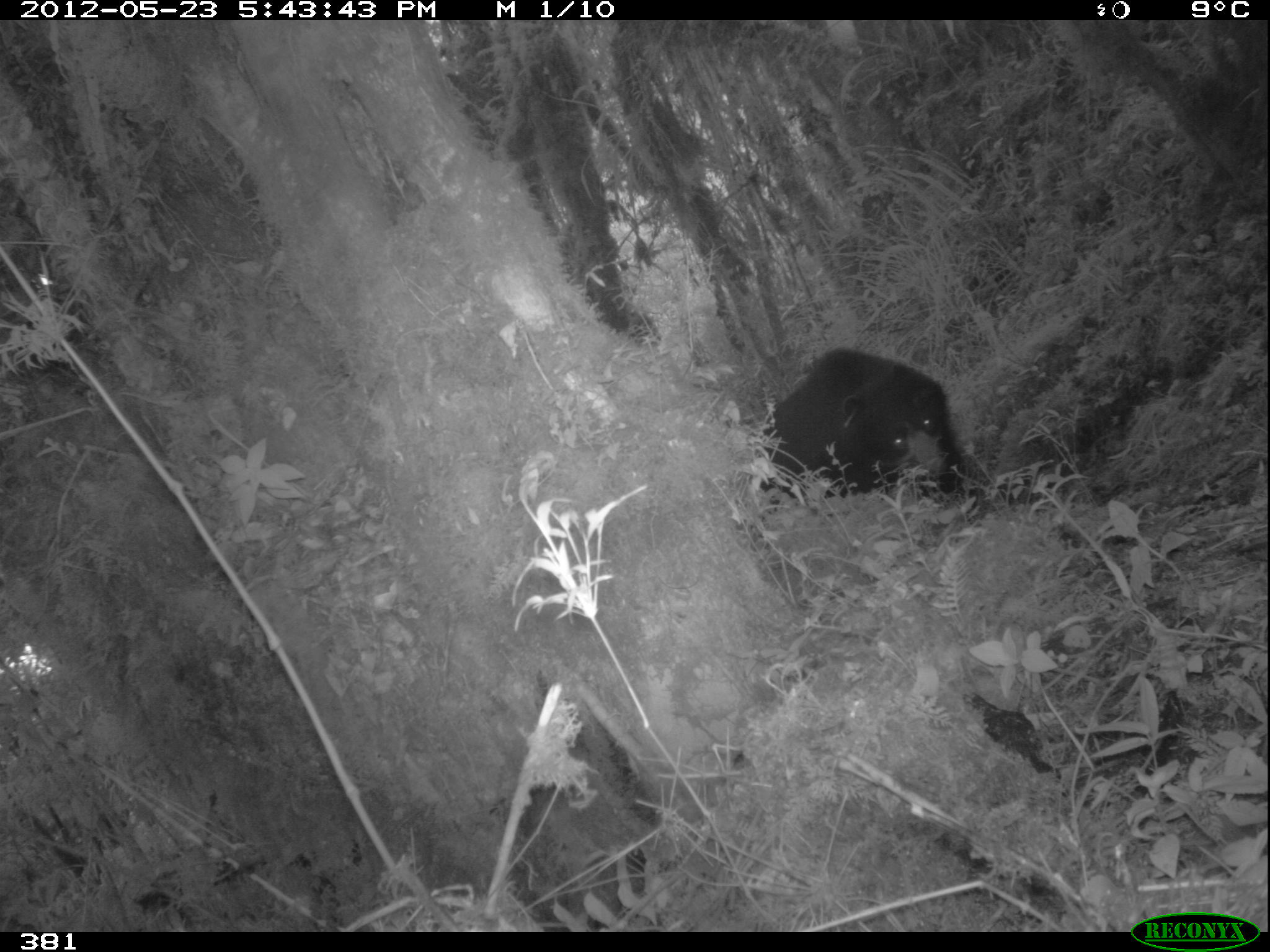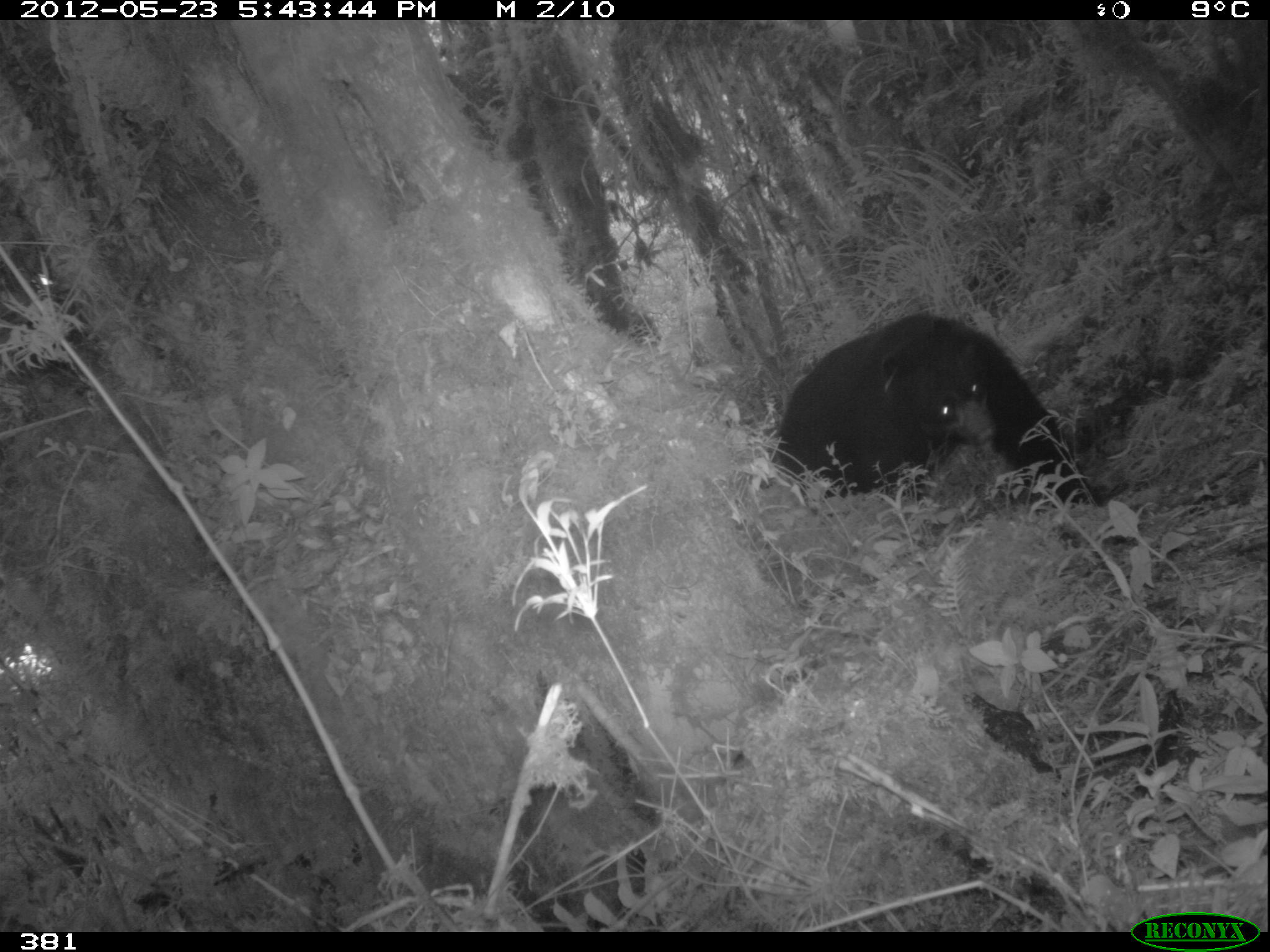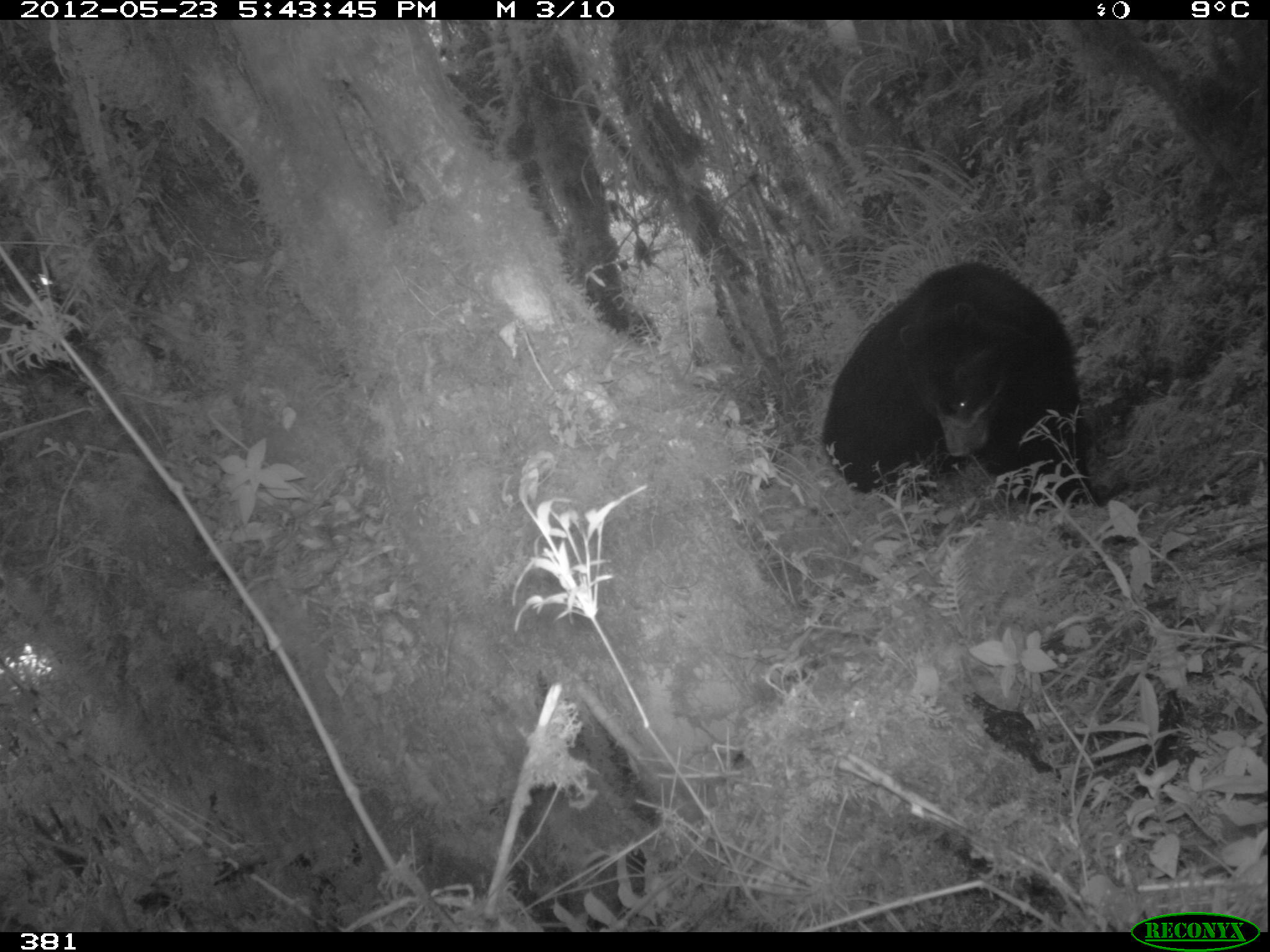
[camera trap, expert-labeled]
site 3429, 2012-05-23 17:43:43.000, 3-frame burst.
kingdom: Animalia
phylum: Chordata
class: Mammalia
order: Carnivora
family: Ursidae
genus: Tremarctos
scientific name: Tremarctos ornatus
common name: spectacled bear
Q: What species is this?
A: Tremarctos ornatus (spectacled bear).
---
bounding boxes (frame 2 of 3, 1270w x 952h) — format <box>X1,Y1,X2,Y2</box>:
tremarctos ornatus: <box>772,309,1106,506</box>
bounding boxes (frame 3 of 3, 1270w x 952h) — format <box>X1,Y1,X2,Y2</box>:
tremarctos ornatus: <box>823,264,1099,512</box>